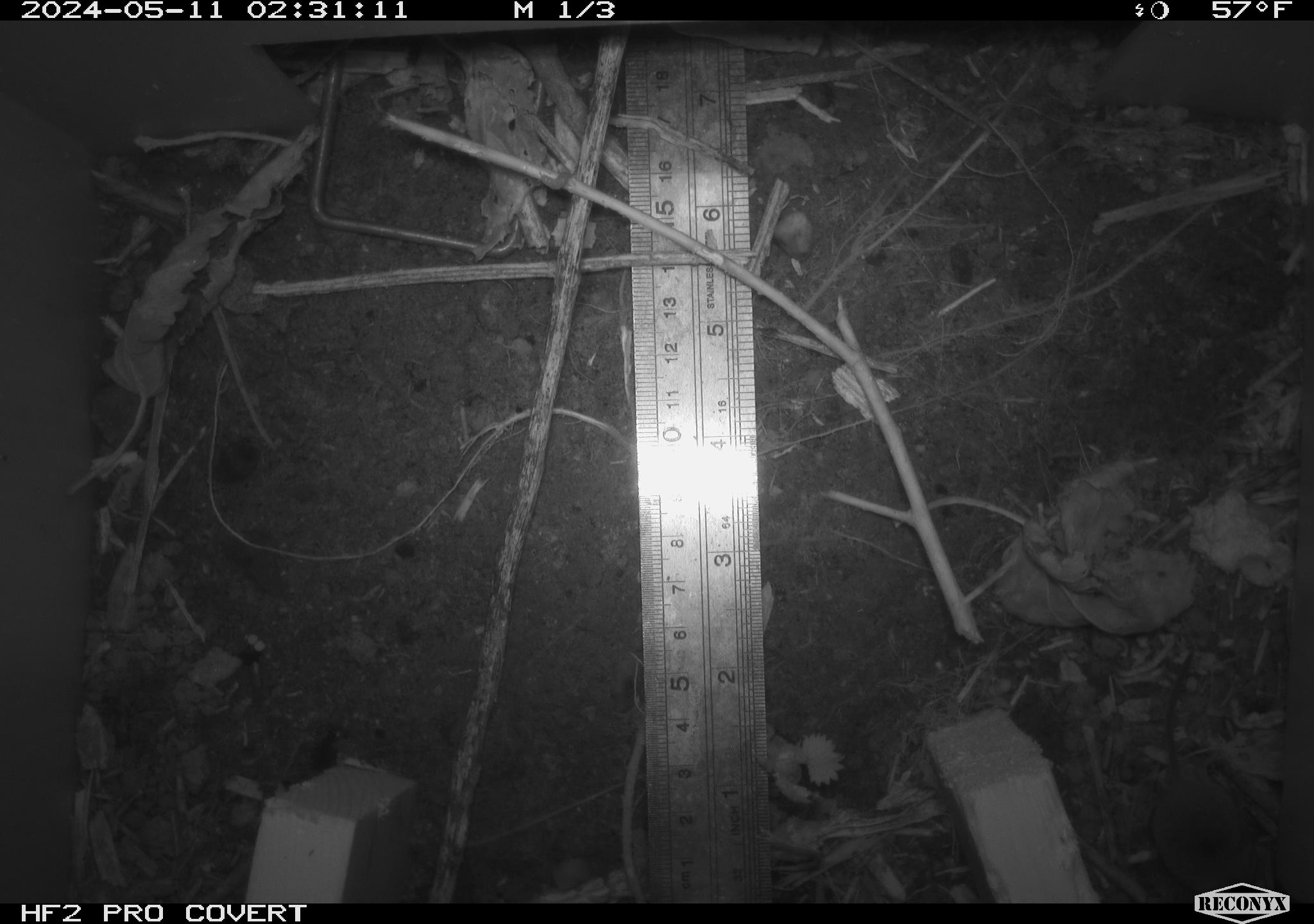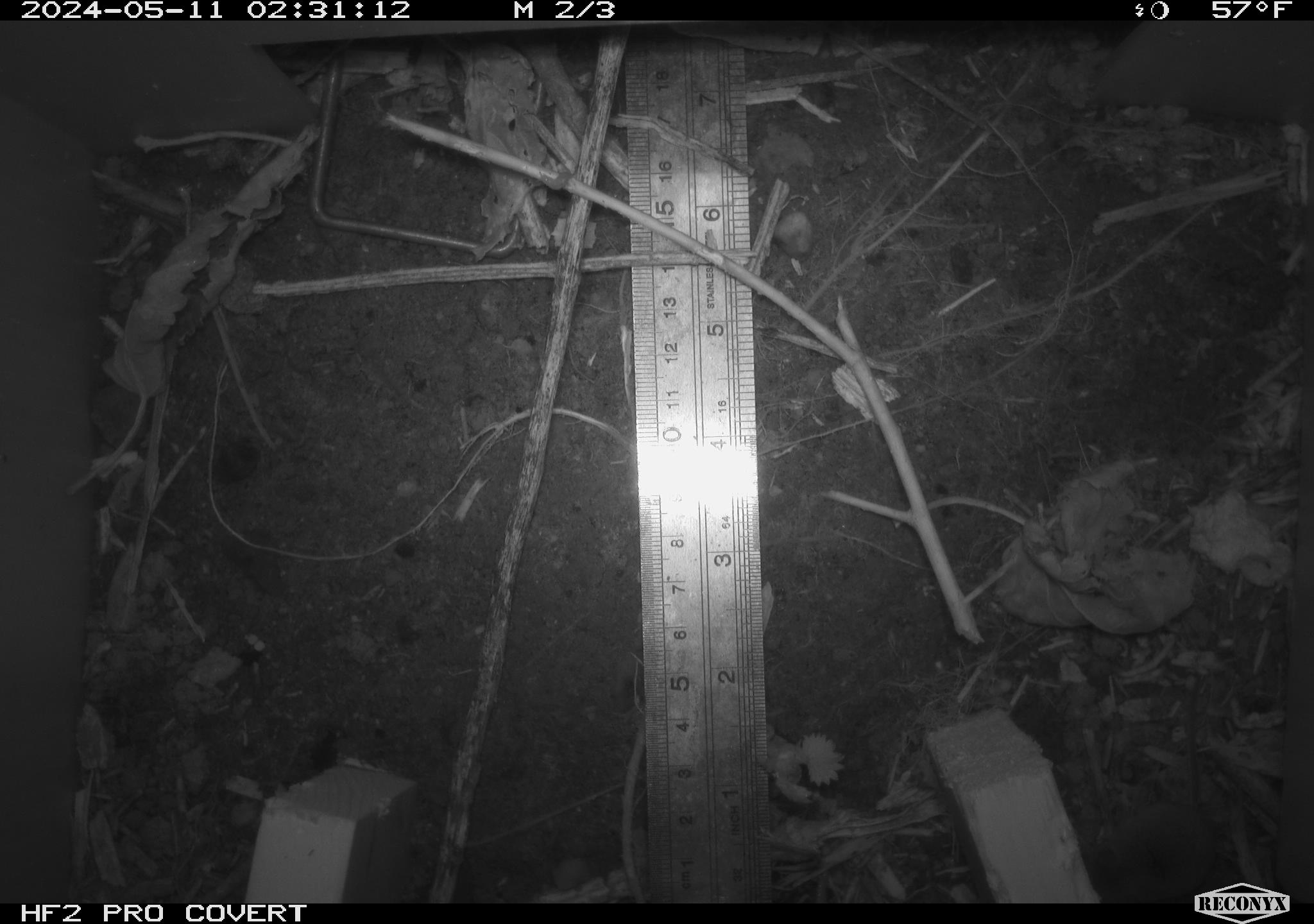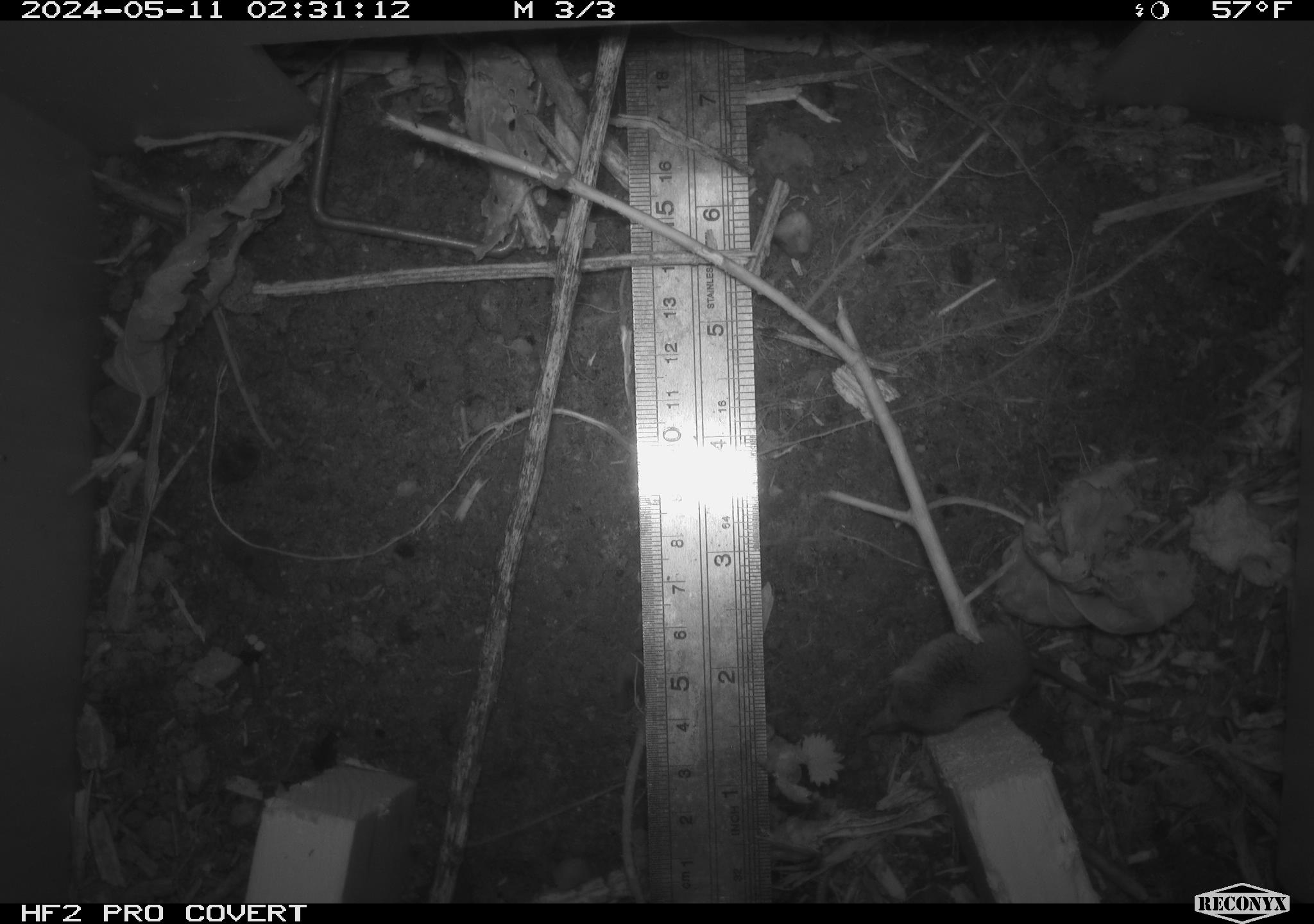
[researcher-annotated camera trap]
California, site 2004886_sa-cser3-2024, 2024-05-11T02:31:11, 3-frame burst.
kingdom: Animalia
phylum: Chordata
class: Mammalia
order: Eulipotyphla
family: Soricidae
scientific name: Soricidae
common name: shrews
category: soricidae family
Soricidae family (shrews) (Soricidae).